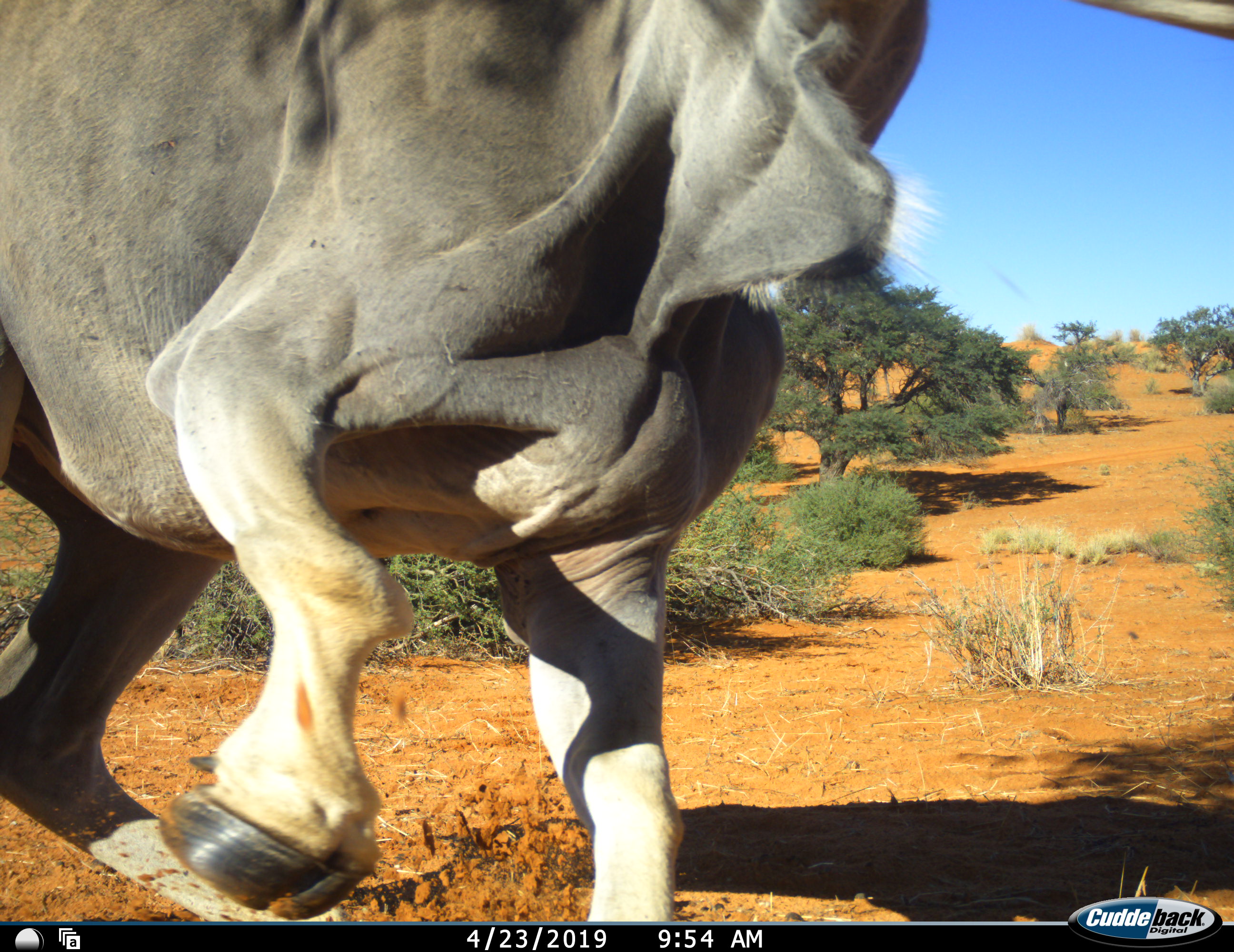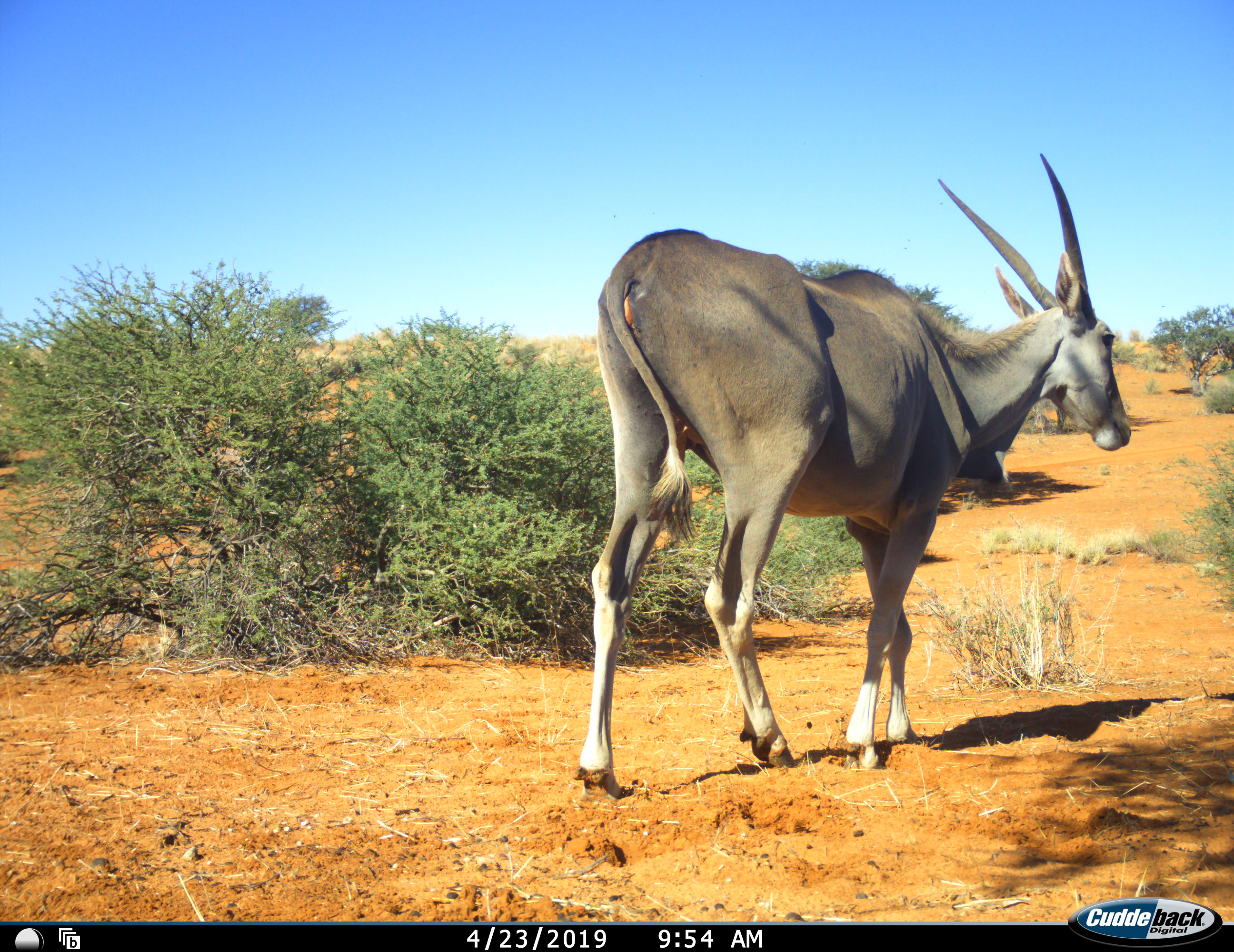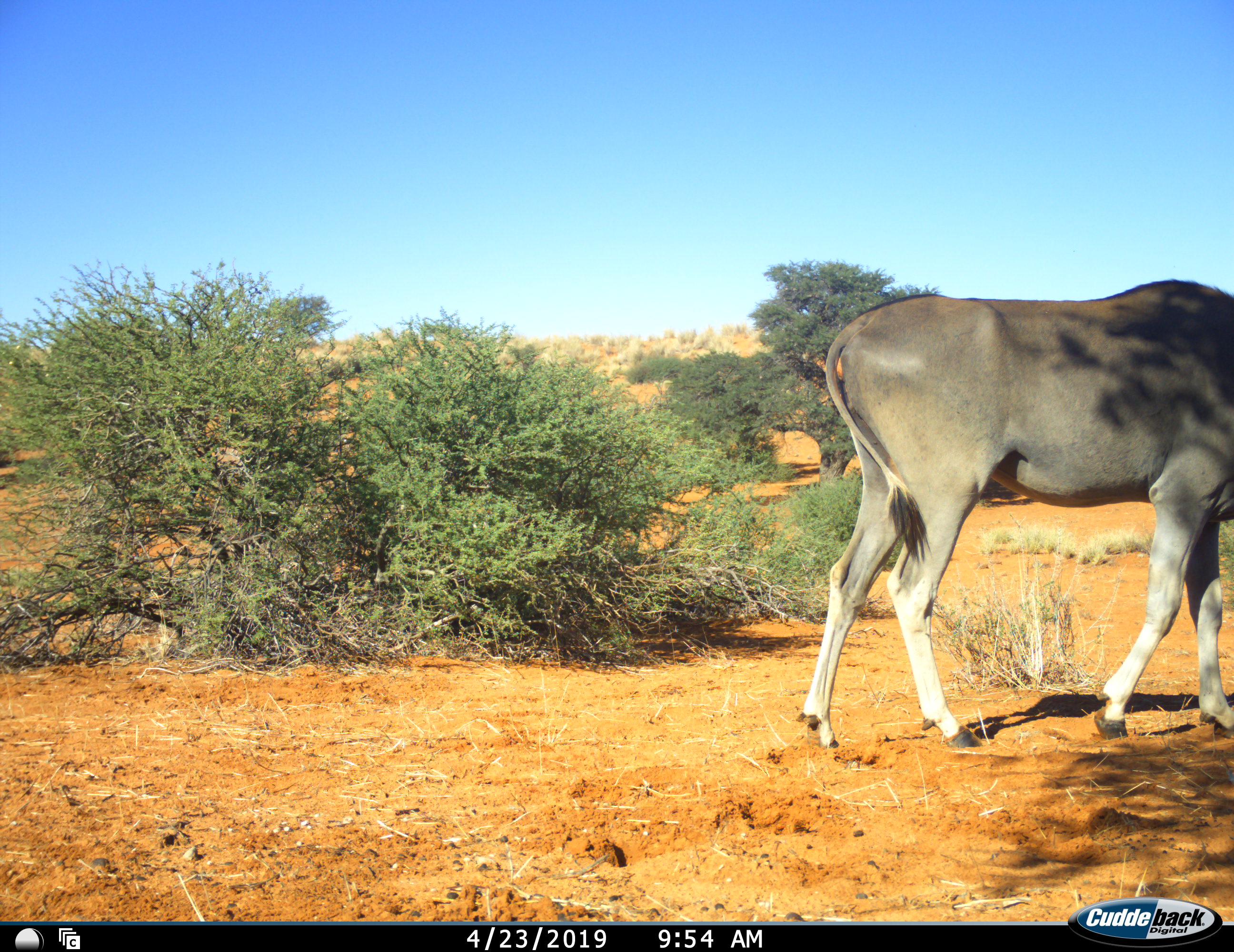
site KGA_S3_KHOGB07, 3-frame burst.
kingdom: Animalia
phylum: Chordata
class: Mammalia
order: Artiodactyla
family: Bovidae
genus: Tragelaphus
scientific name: Tragelaphus oryx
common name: eland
Eland (Tragelaphus oryx), count 1. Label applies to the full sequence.